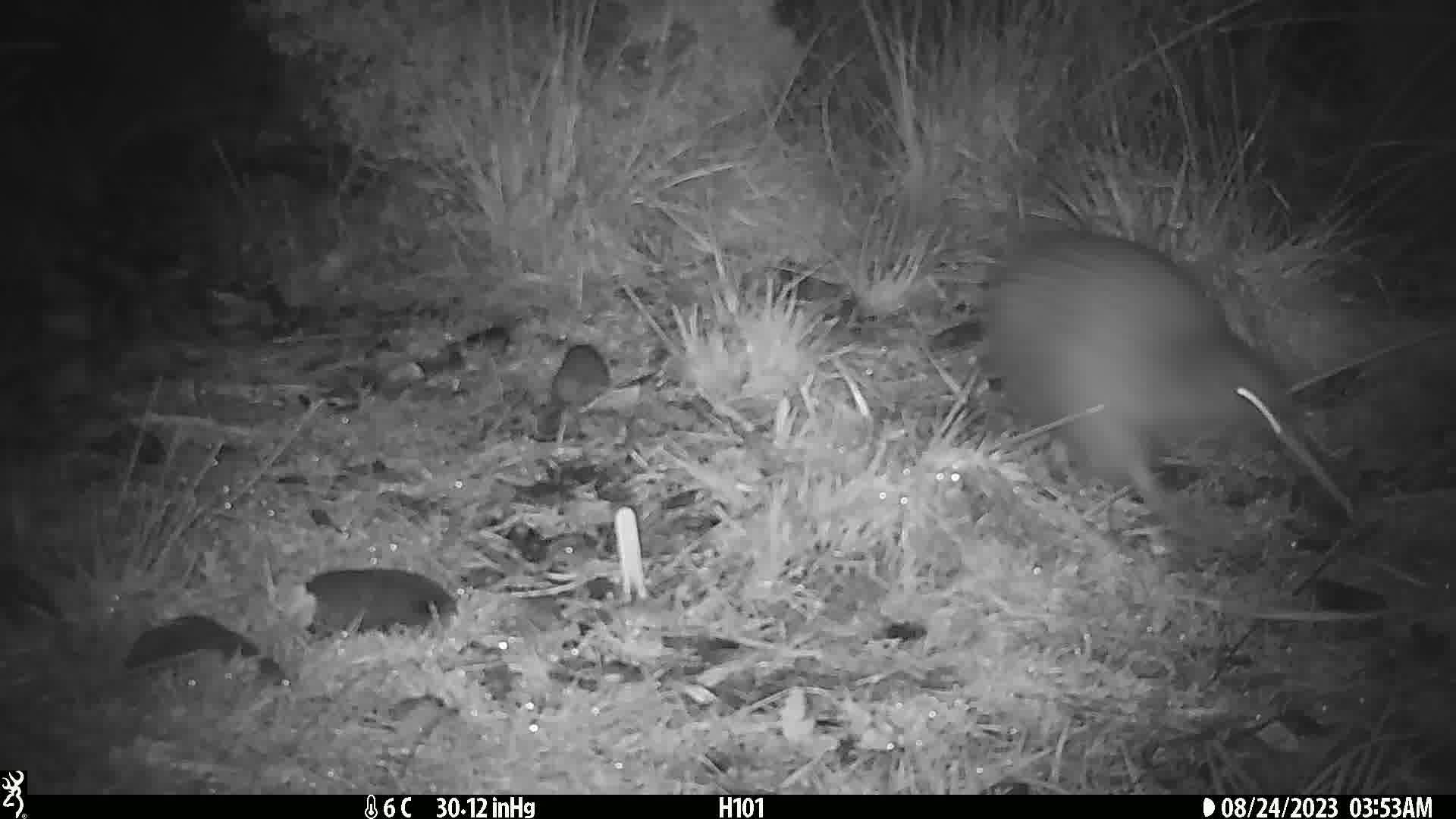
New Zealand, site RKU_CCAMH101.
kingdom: Animalia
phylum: Chordata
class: Aves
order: Apterygiformes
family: Apterygidae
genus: Apteryx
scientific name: Apteryx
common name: kiwi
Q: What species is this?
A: Kiwi (Apteryx).